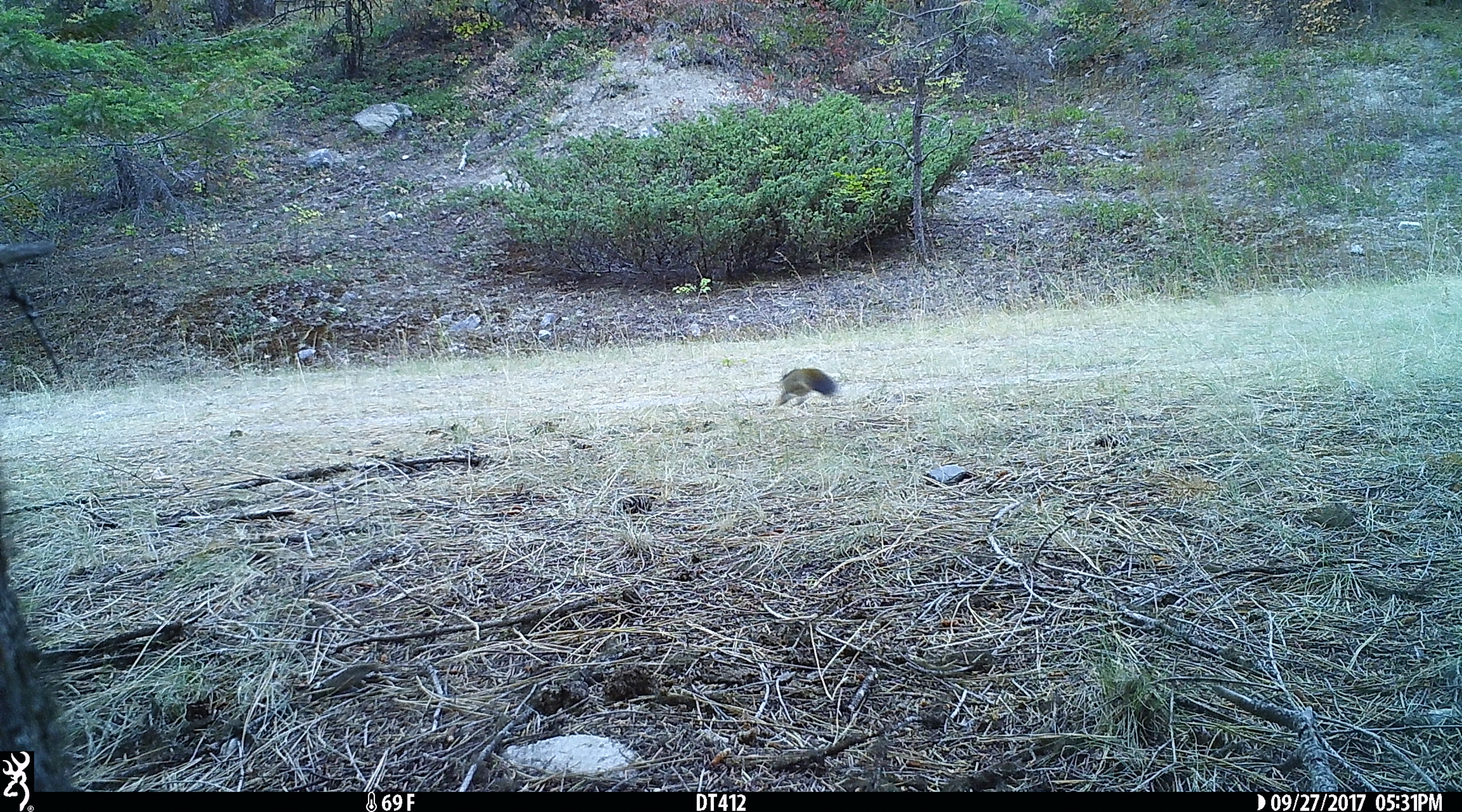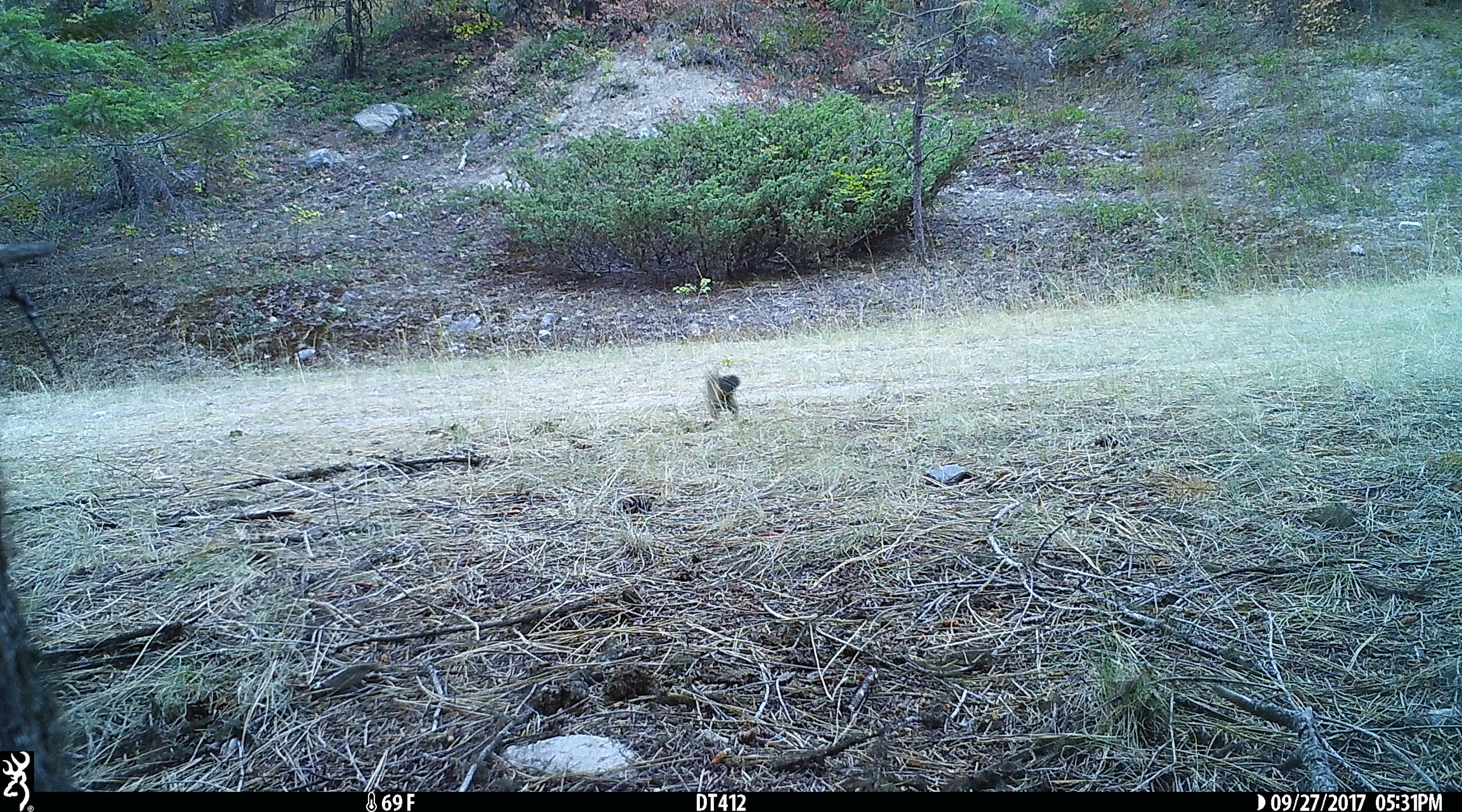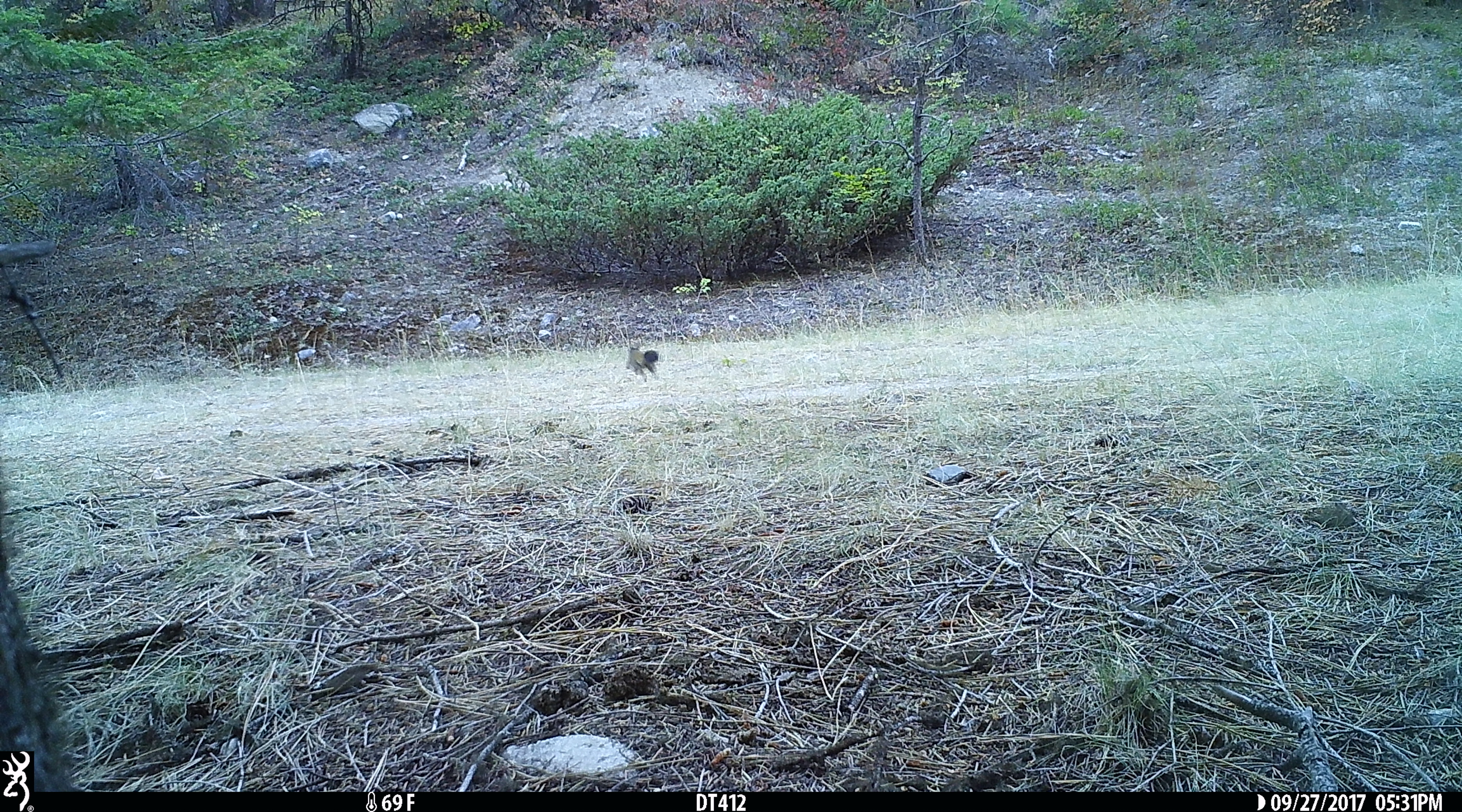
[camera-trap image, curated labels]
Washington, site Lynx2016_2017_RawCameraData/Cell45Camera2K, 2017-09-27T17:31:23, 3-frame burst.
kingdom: Animalia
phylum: Chordata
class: Mammalia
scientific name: Mammalia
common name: small mammal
Small mammal (Mammalia). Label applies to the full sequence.